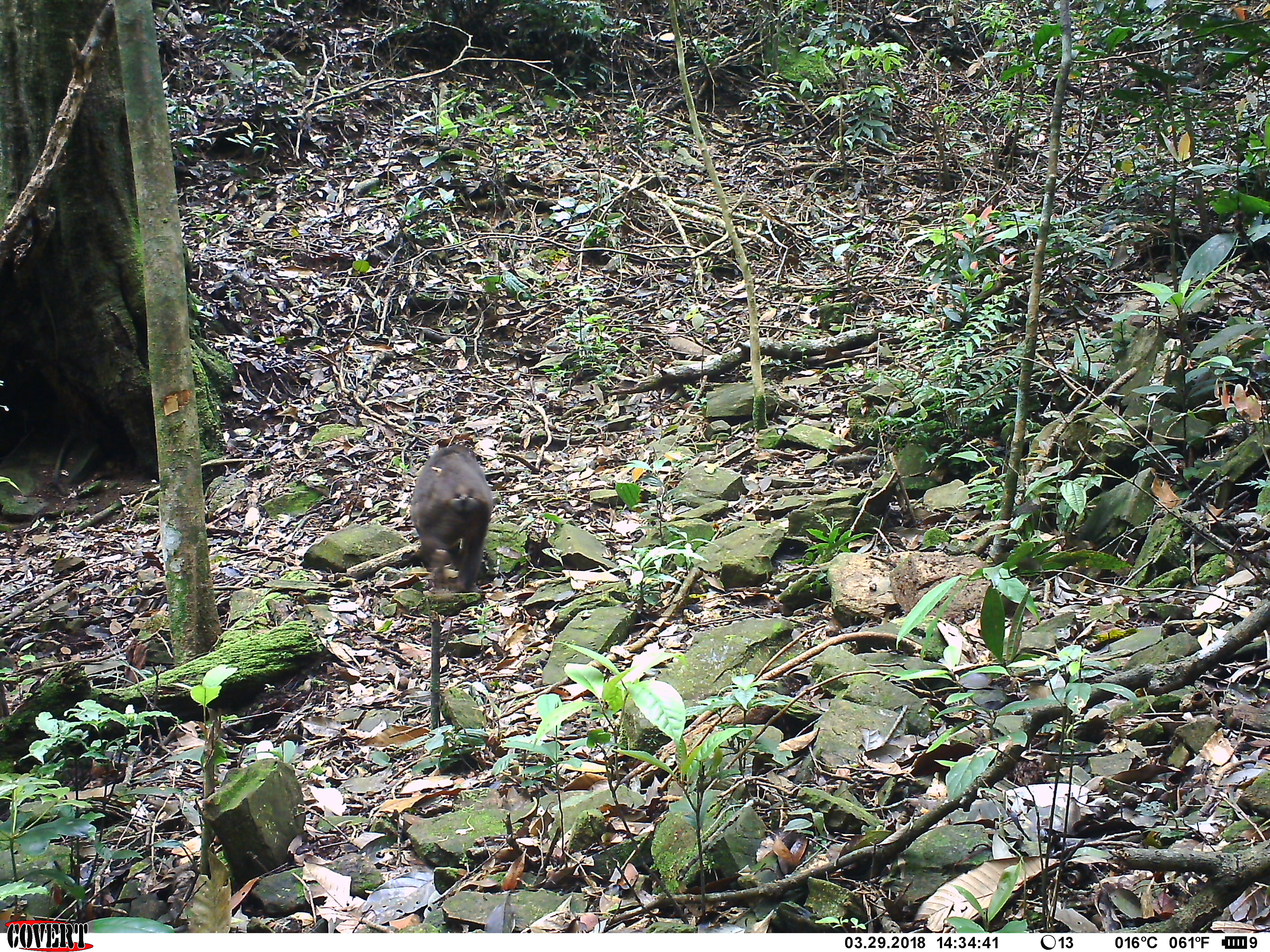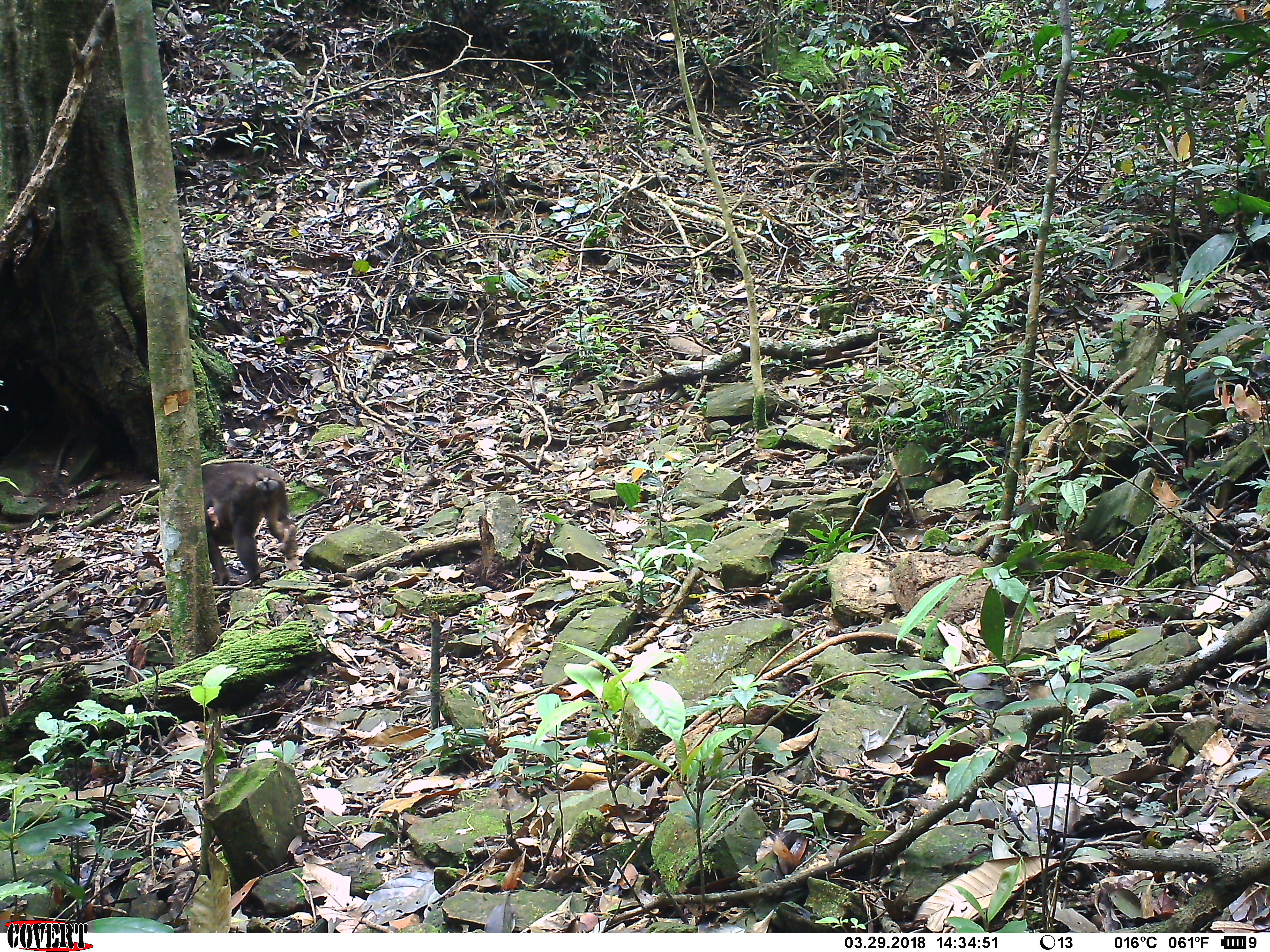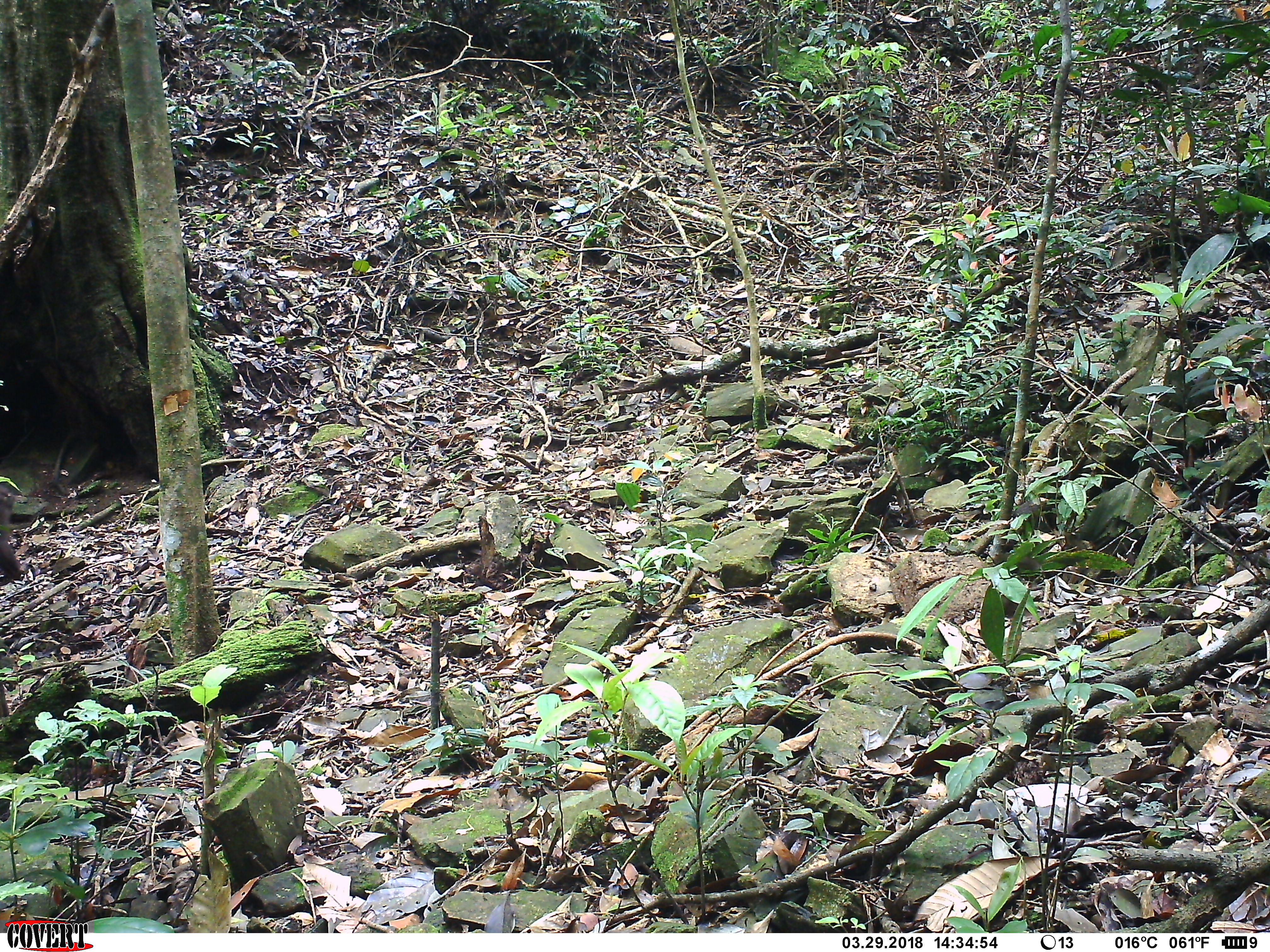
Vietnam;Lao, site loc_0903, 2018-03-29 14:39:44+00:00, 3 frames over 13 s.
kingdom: Animalia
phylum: Chordata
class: Mammalia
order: Primates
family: Cercopithecidae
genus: Macaca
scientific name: Macaca arctoides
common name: stump-tailed macaque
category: stump tailed macaque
Stump tailed macaque (stump-tailed macaque) (Macaca arctoides). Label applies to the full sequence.